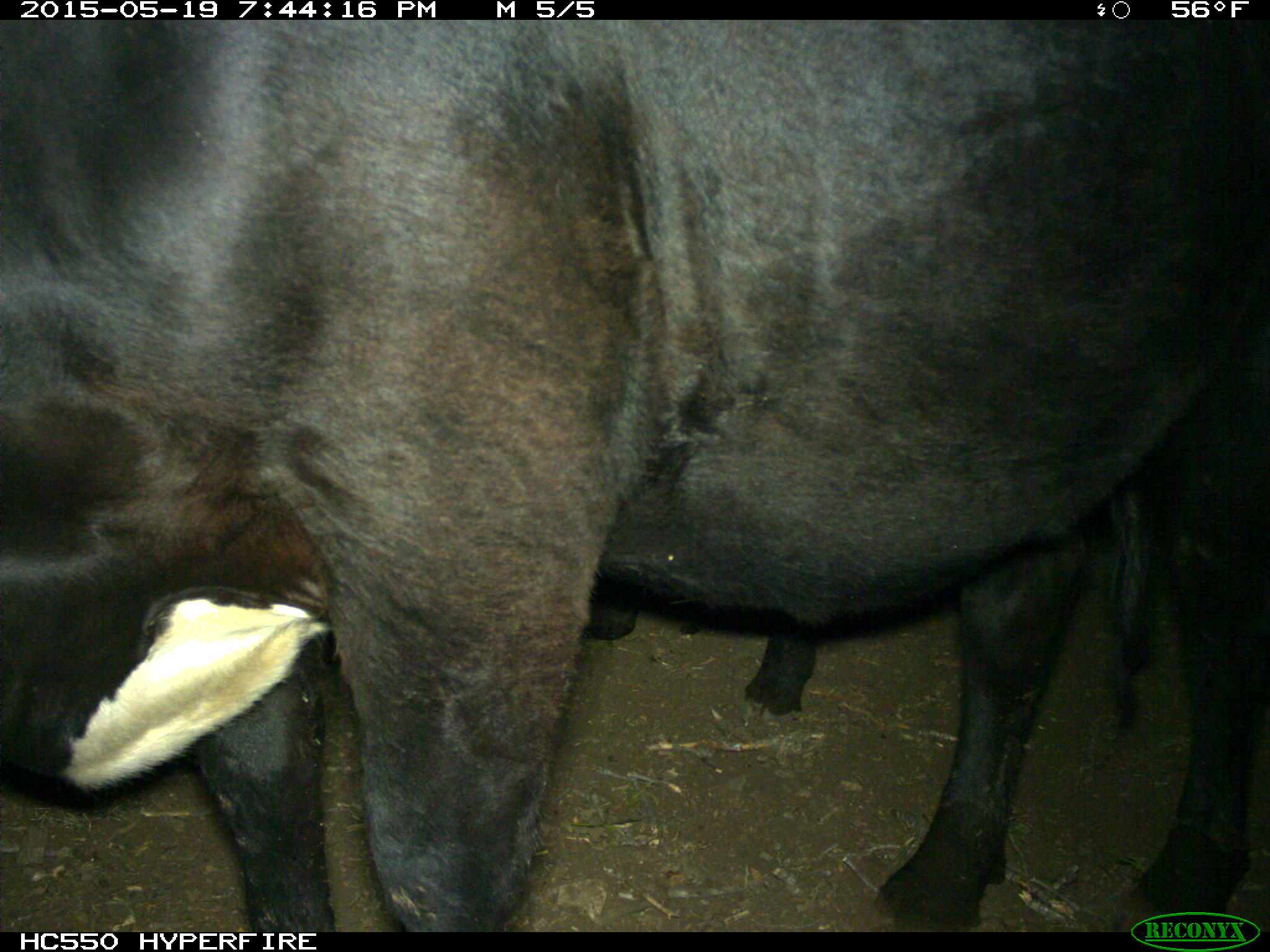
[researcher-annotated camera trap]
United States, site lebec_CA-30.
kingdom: Animalia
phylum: Chordata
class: Mammalia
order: Artiodactyla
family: Bovidae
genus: Bos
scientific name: Bos taurus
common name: domestic cow